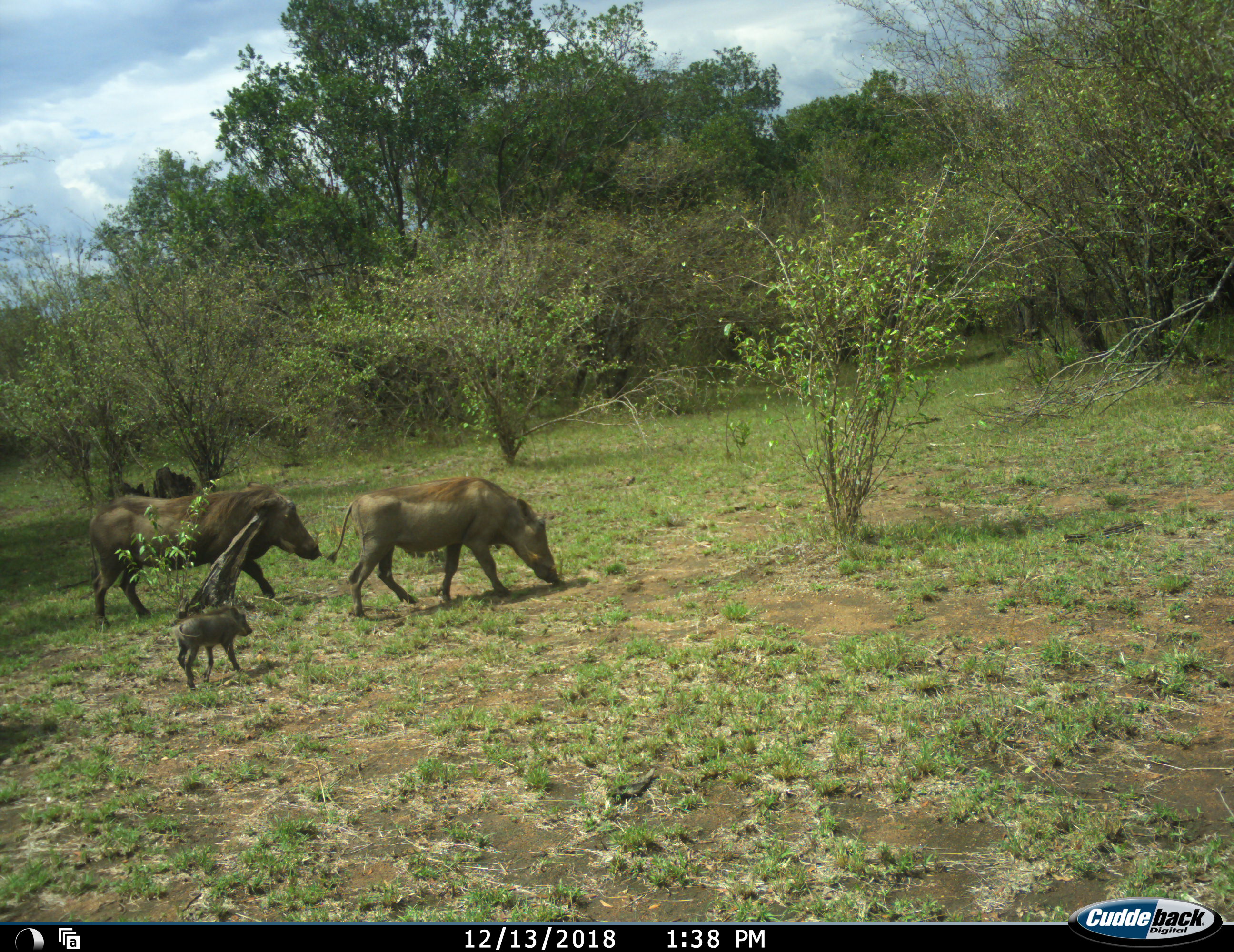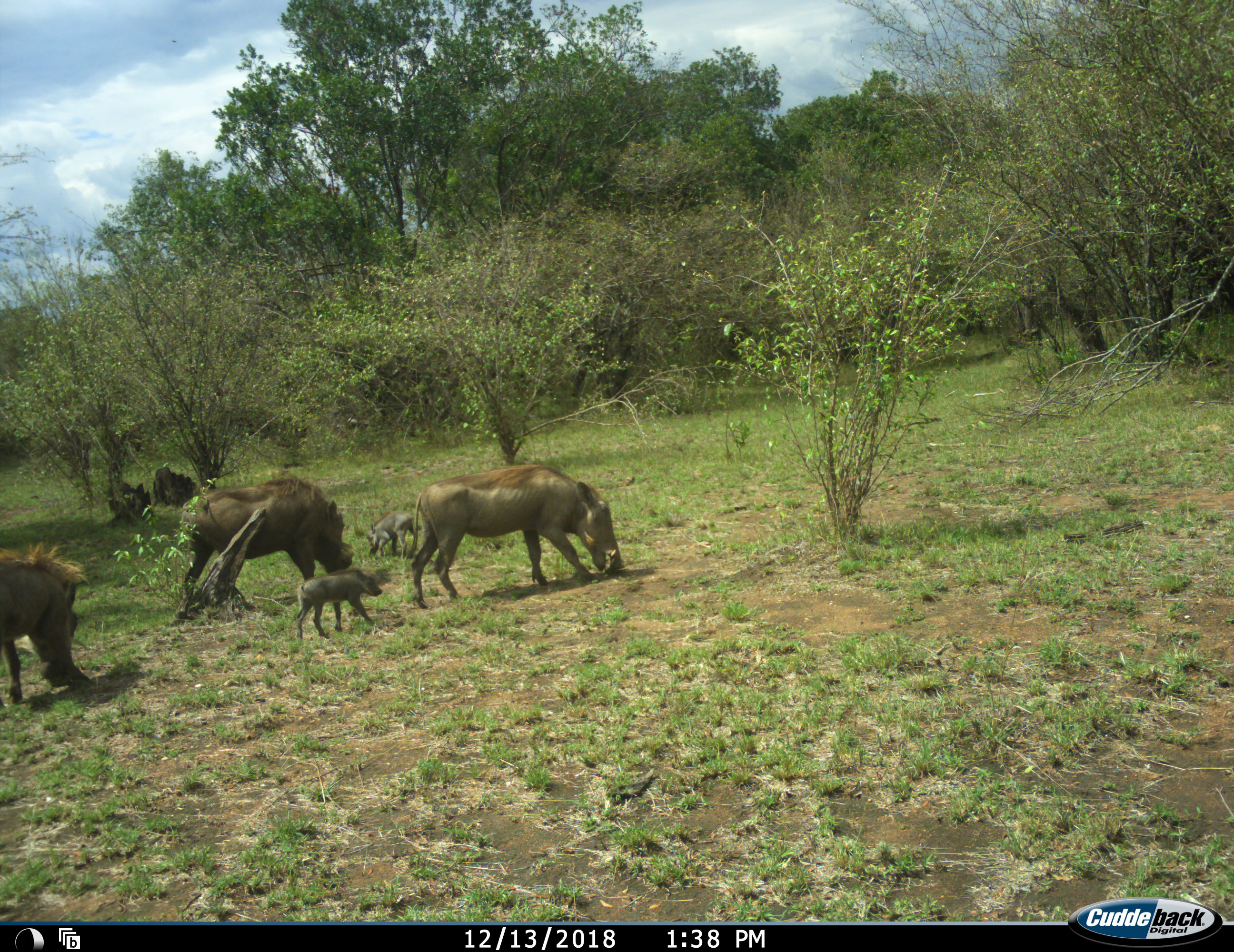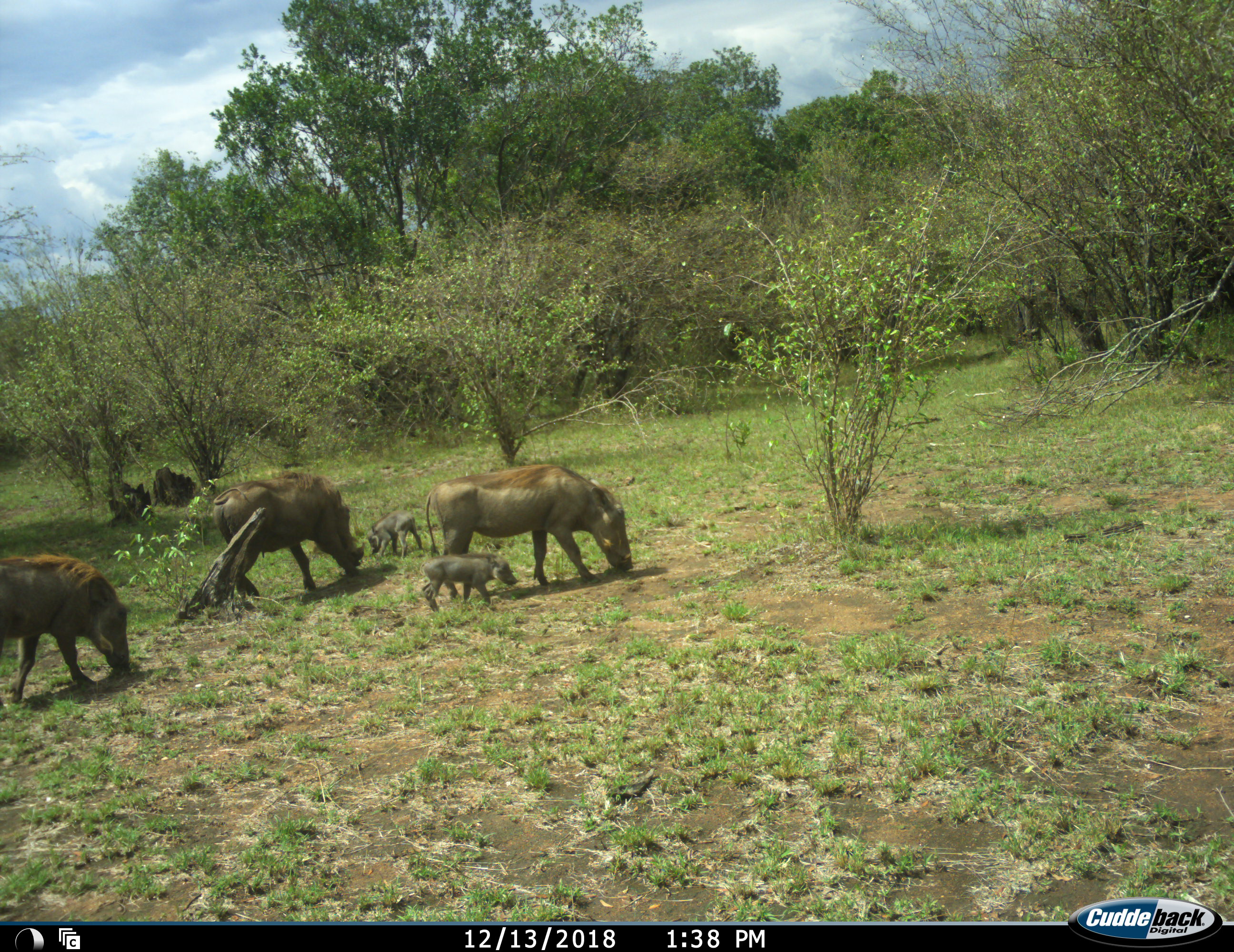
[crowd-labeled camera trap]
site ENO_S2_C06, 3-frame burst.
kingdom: Animalia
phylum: Chordata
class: Mammalia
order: Artiodactyla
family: Suidae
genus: Phacochoerus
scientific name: Phacochoerus africanus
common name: warthog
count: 5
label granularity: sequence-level